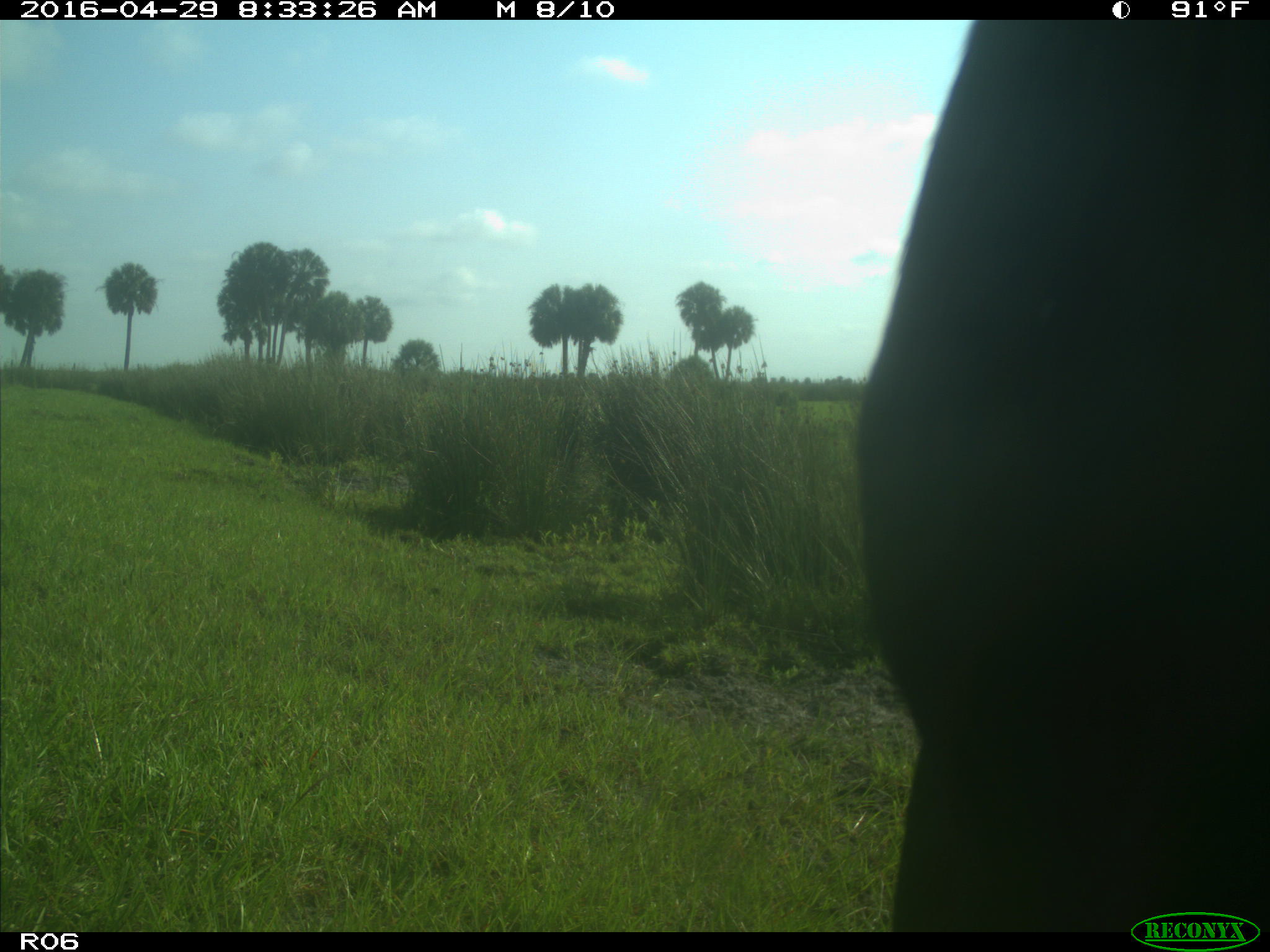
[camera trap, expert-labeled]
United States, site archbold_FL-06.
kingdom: Animalia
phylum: Chordata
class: Mammalia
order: Artiodactyla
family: Bovidae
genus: Bos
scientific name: Bos taurus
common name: domestic cow